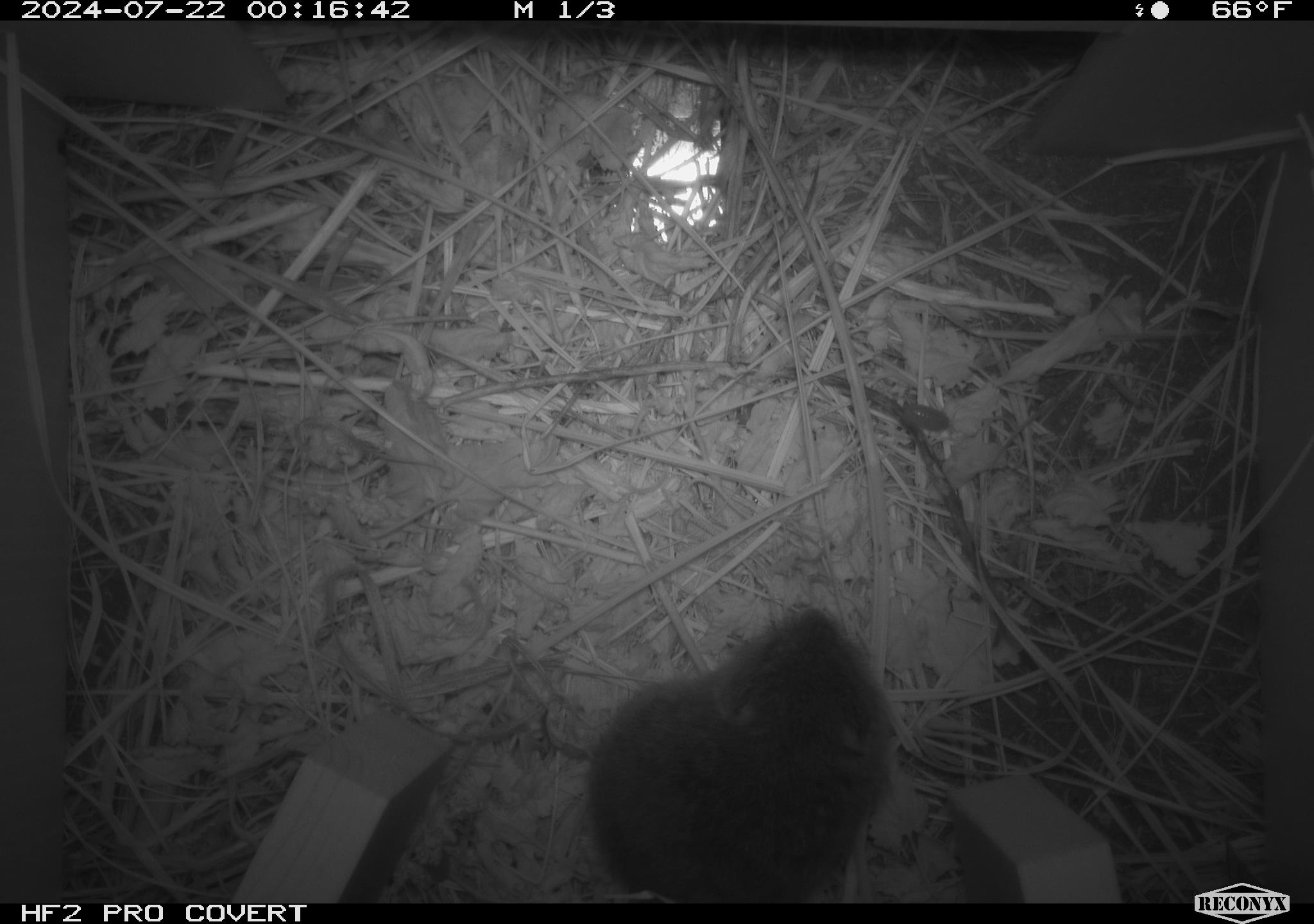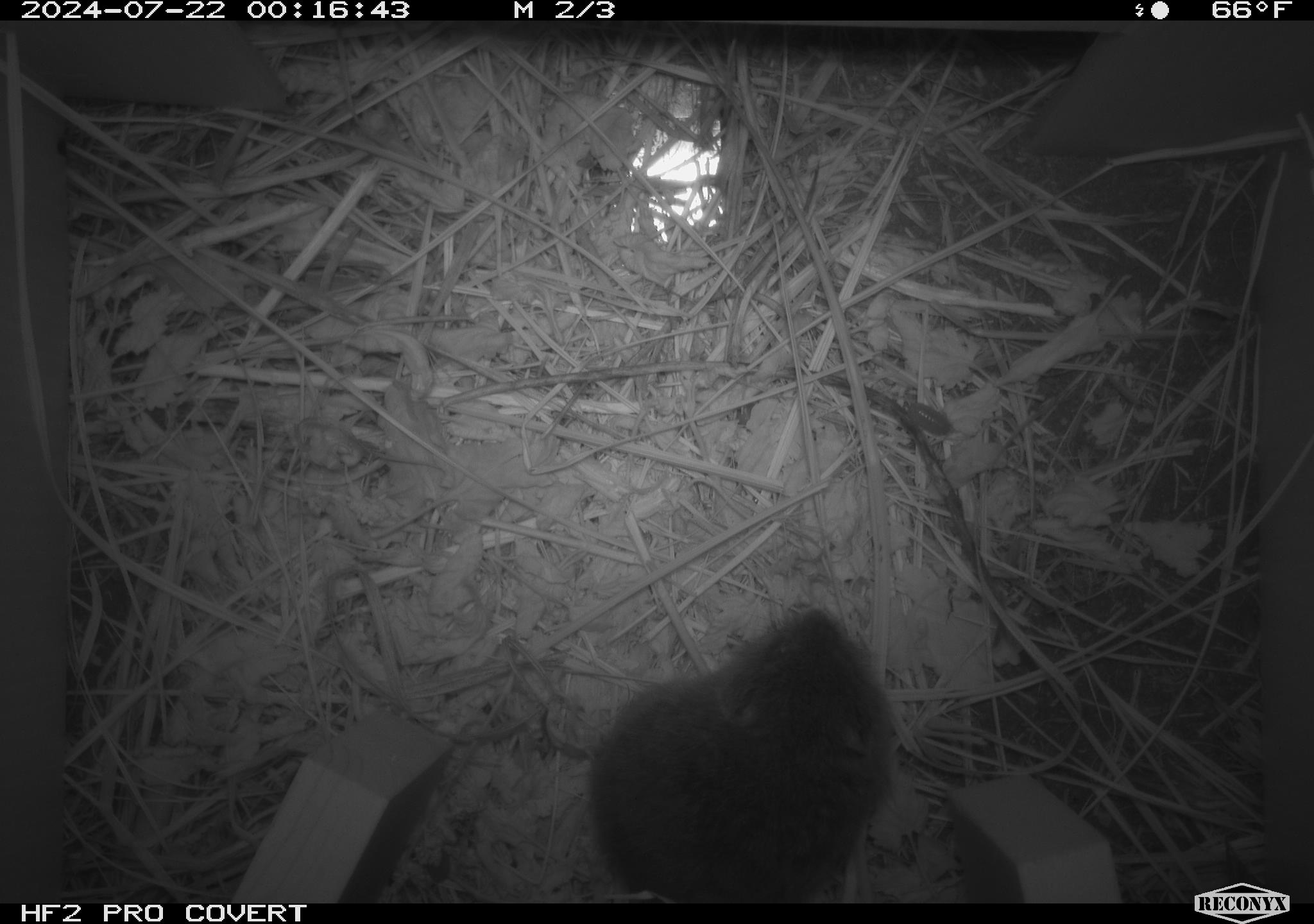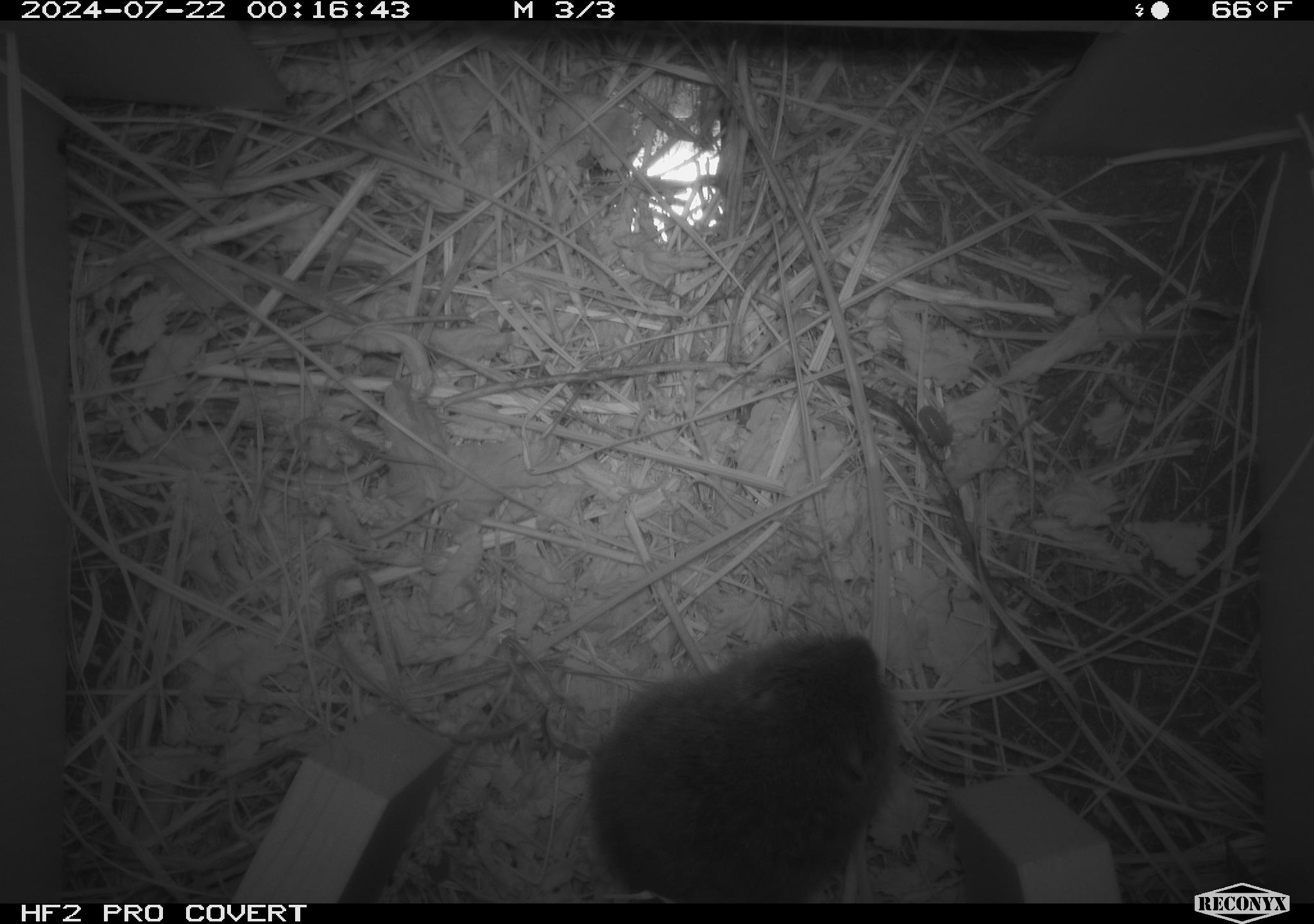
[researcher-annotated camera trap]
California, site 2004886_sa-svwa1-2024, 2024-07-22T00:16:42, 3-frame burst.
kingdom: Animalia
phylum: Chordata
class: Mammalia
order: Rodentia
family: Cricetidae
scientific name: Arvicolinae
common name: voles, lemmings, and muskrats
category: arvicolinae subfamily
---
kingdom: Animalia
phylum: Arthropoda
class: Malacostraca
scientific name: Malacostraca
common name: amphipods, crabs, isopods, krill, lobsters and shrimps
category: malacostracan